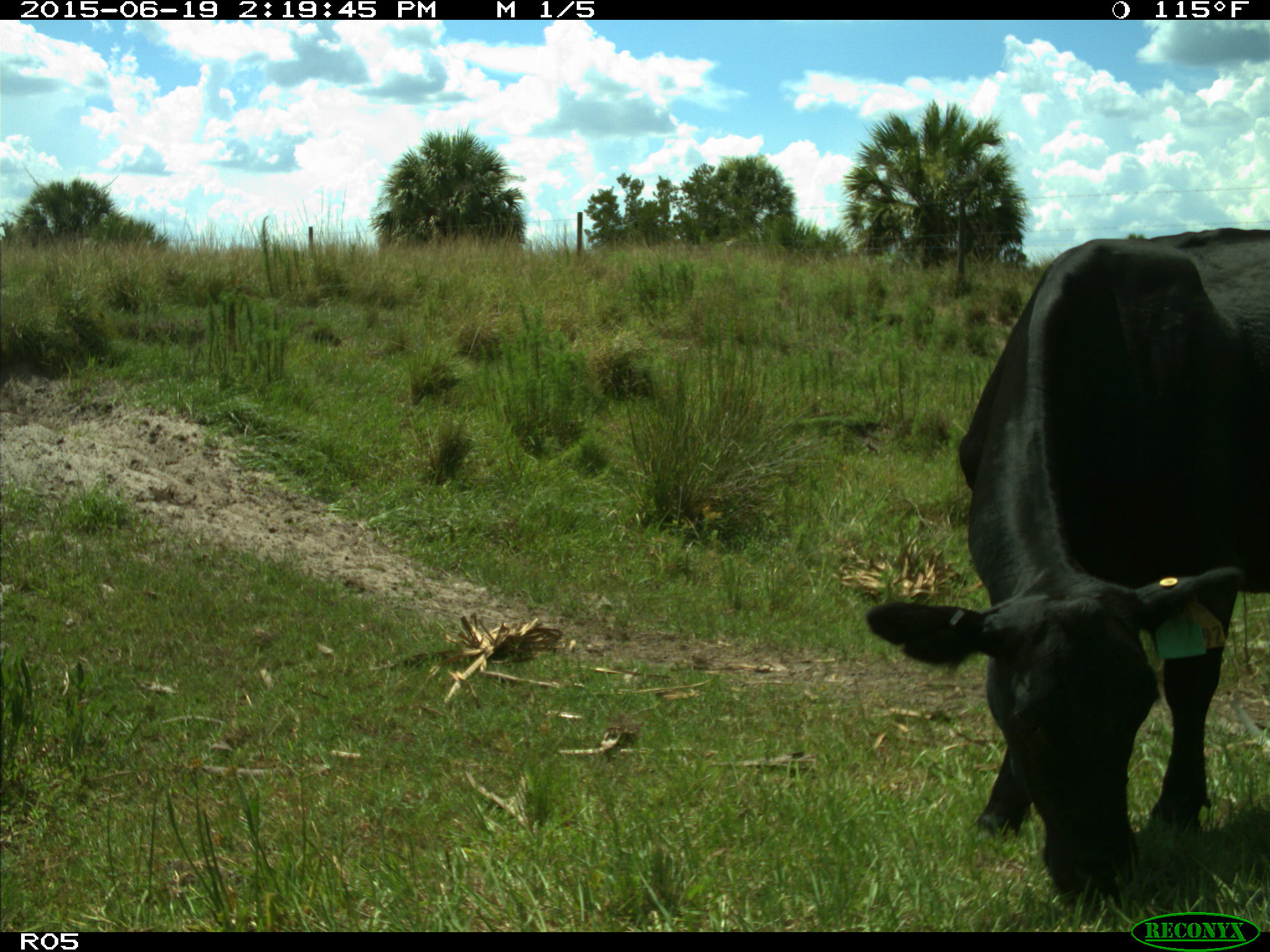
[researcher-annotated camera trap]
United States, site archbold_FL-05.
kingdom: Animalia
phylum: Chordata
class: Mammalia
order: Artiodactyla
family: Bovidae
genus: Bos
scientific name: Bos taurus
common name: domestic cow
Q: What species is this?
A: Bos taurus (domestic cow).